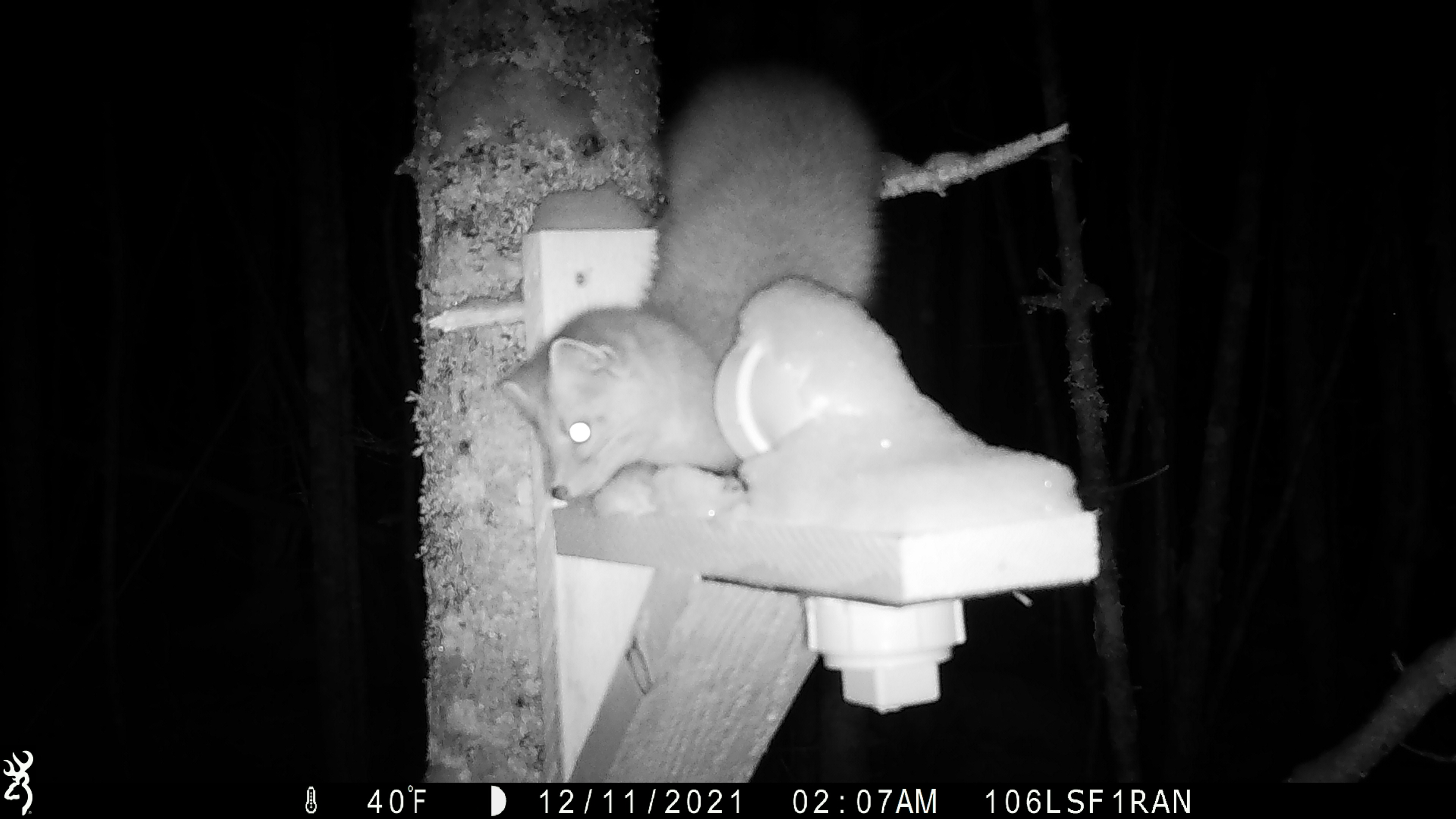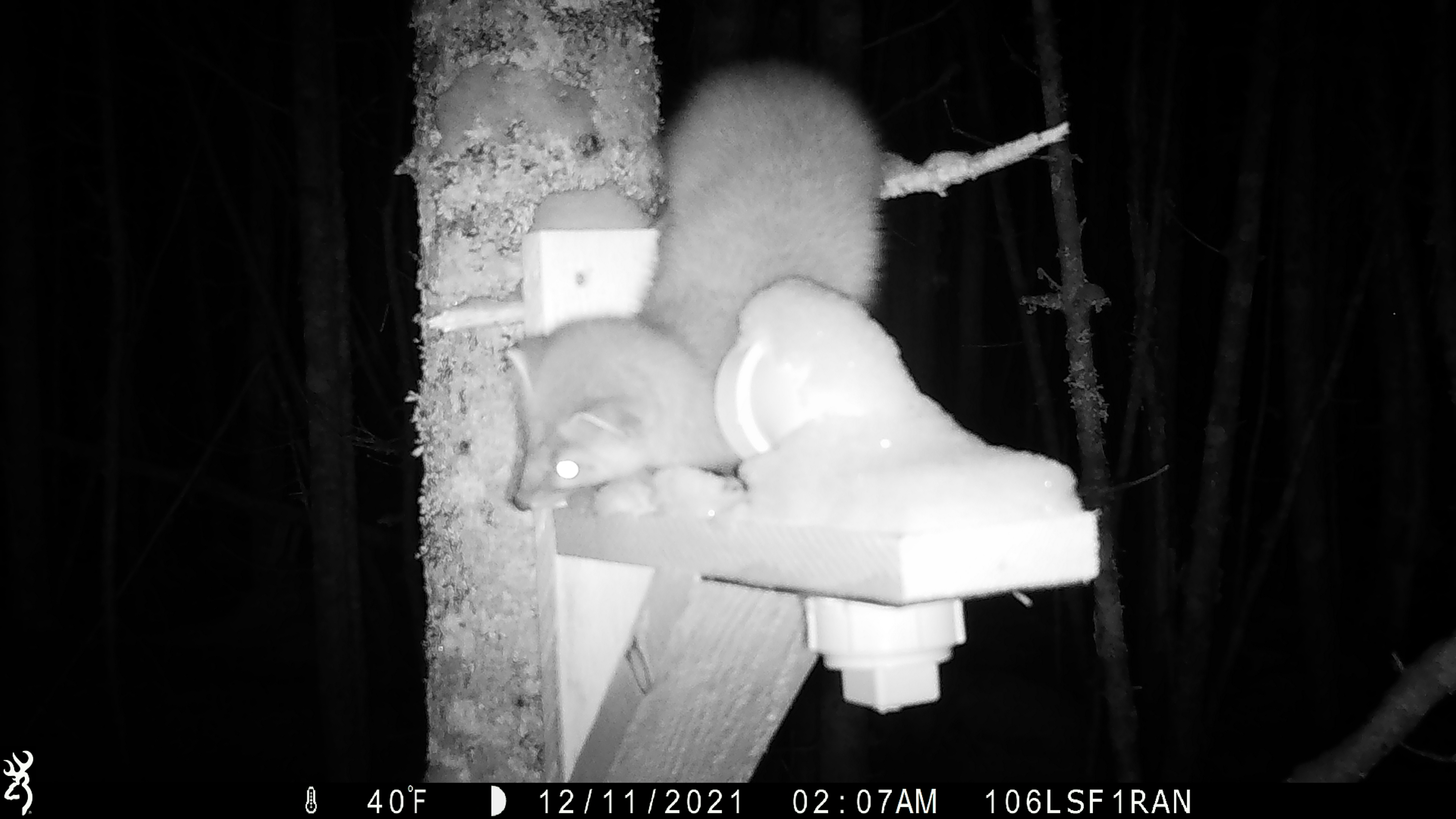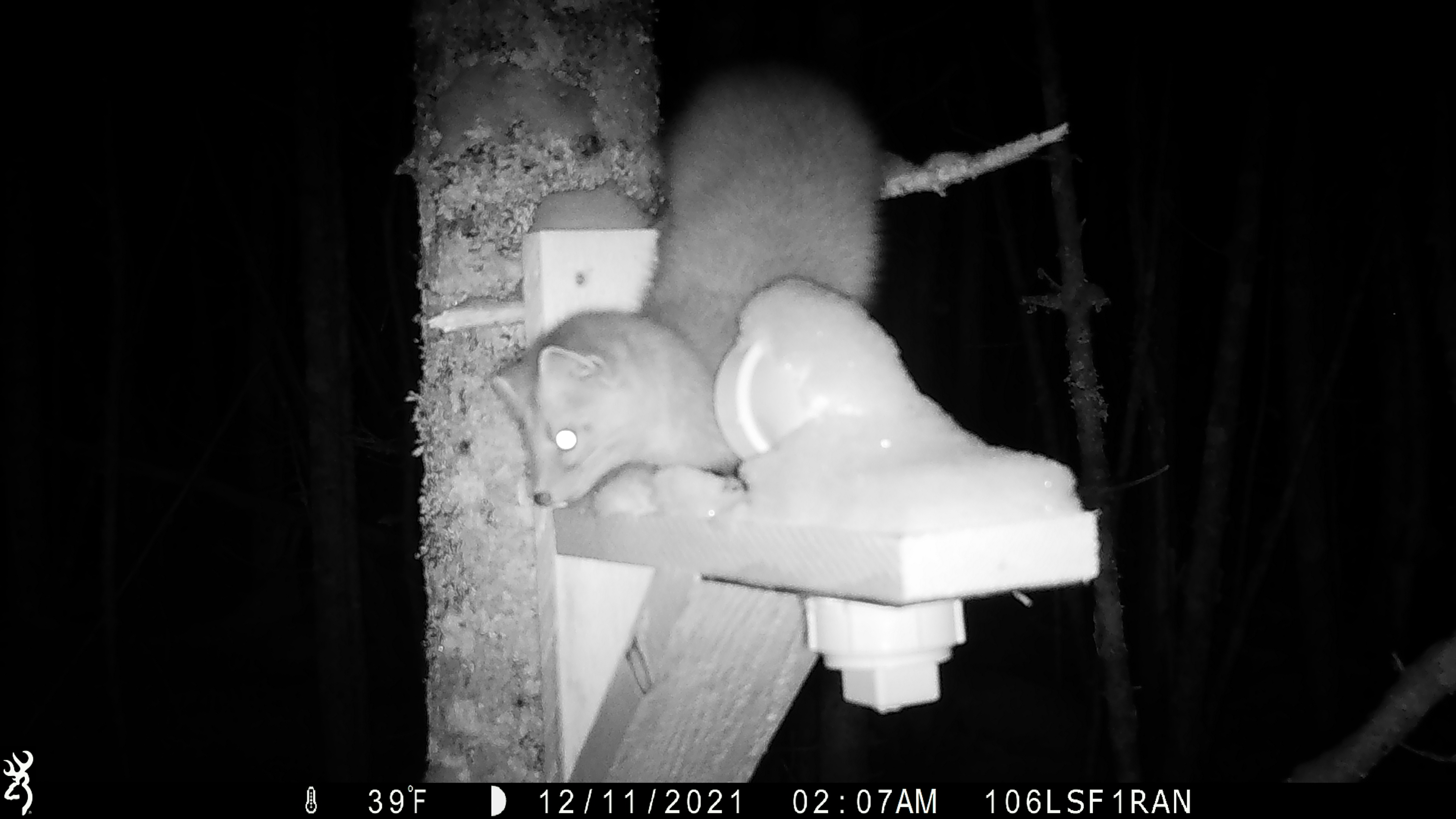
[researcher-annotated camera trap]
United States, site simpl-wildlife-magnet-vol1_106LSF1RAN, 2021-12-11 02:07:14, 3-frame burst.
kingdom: Animalia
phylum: Chordata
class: Mammalia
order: Carnivora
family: Mustelidae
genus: Martes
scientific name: Martes americana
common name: american marten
American marten (Martes americana).